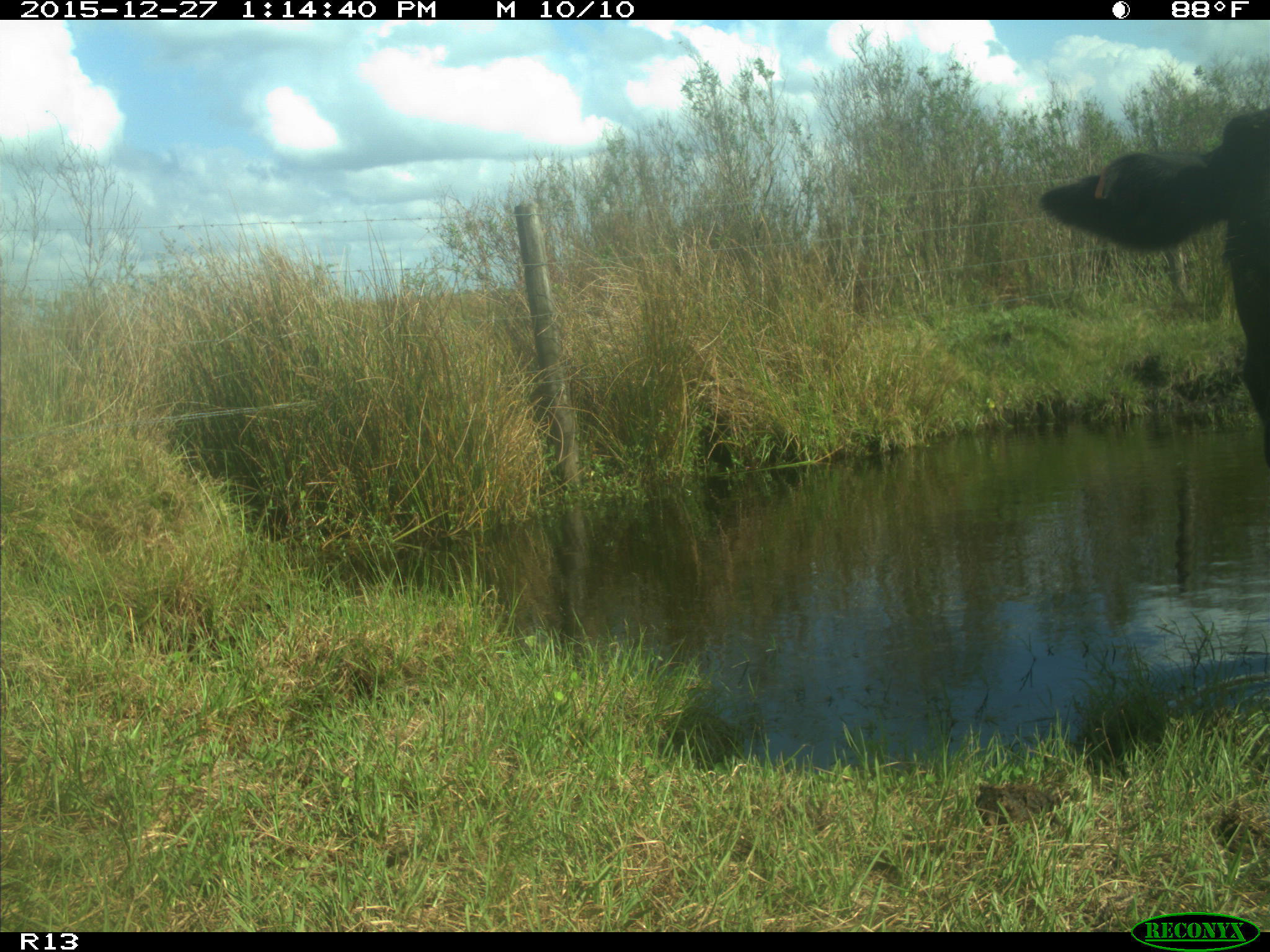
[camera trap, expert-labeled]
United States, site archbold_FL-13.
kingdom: Animalia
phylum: Chordata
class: Mammalia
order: Artiodactyla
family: Bovidae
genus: Bos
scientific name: Bos taurus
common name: domestic cow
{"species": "Bos taurus (domestic cow)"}